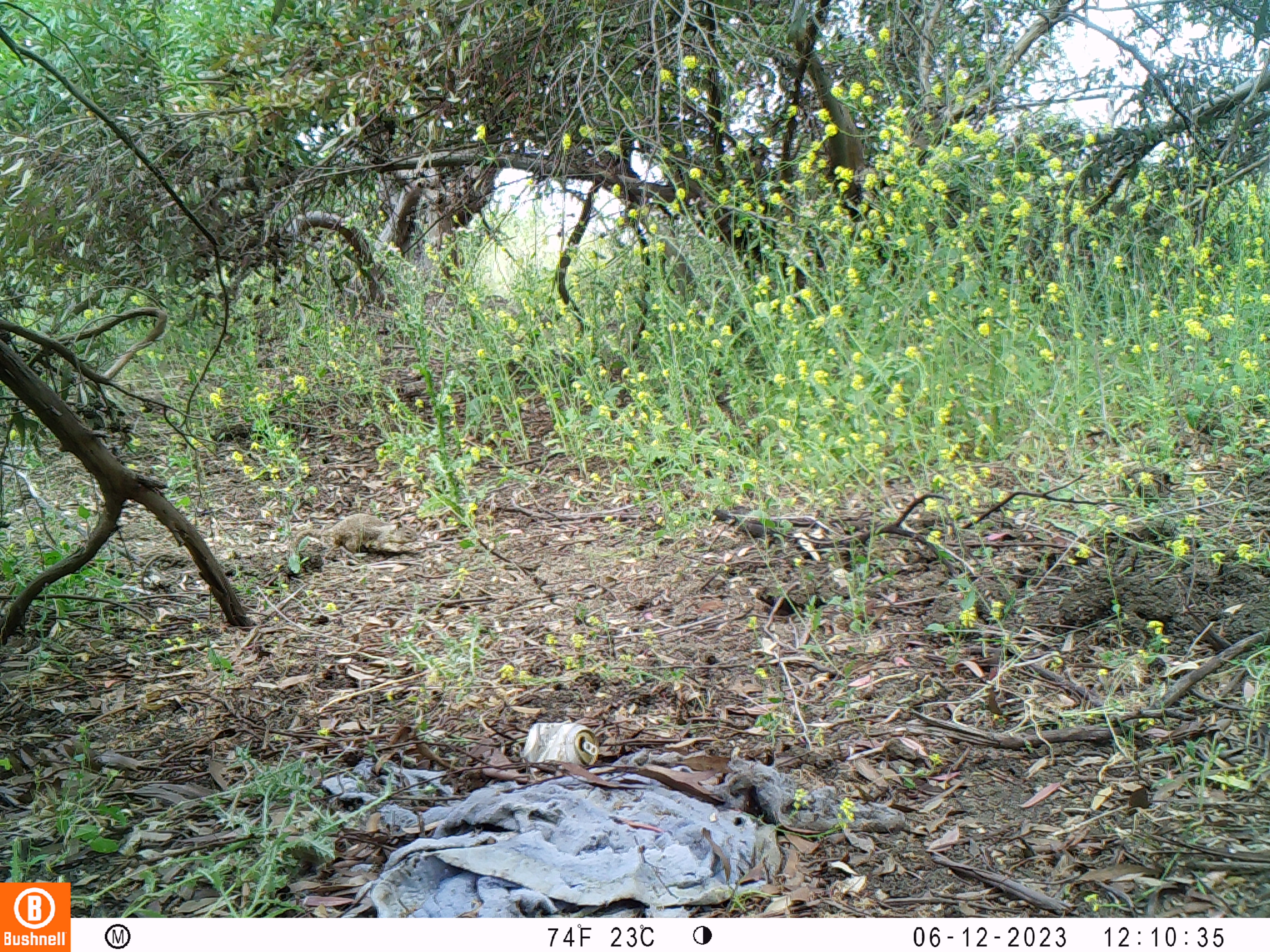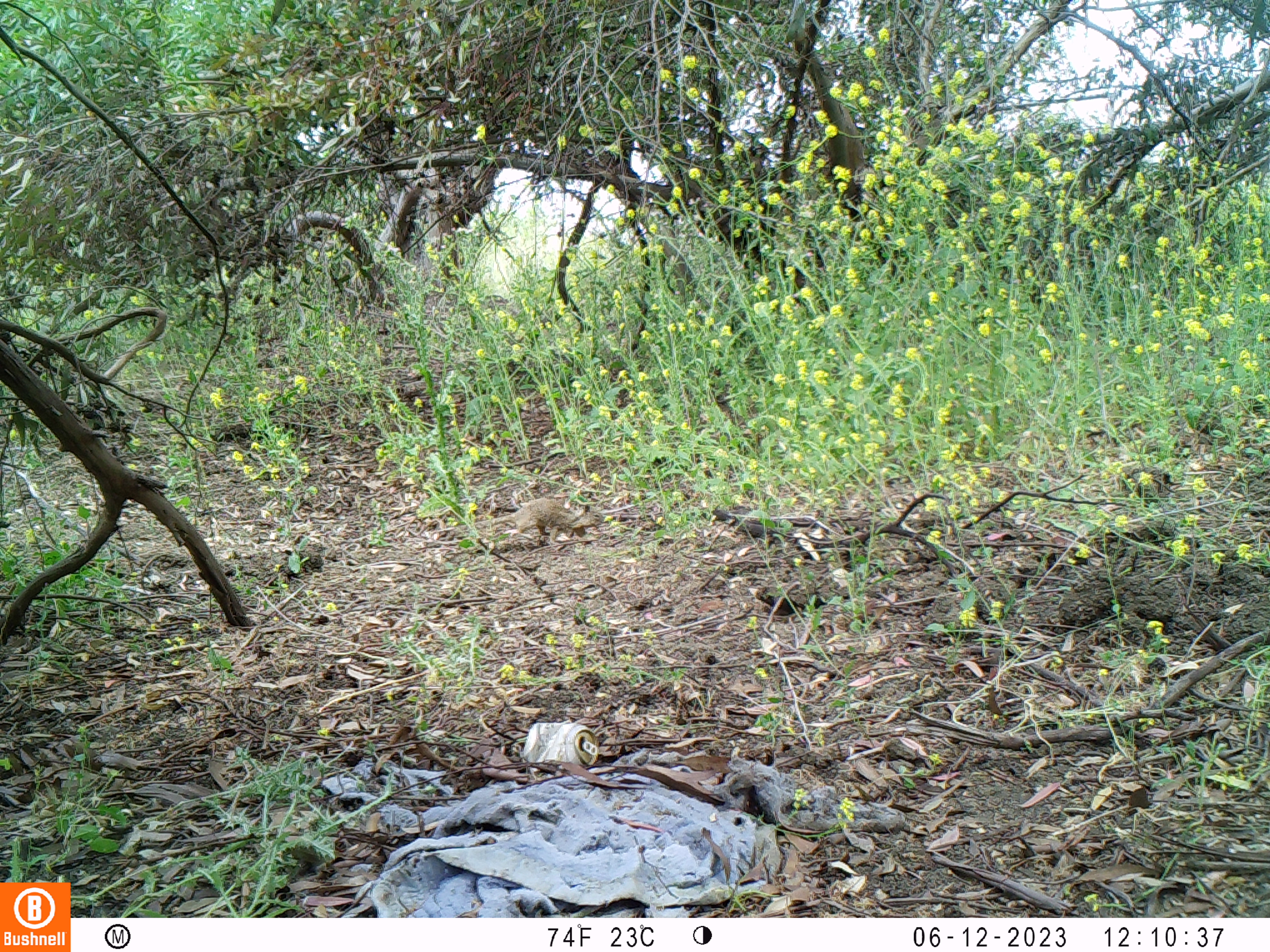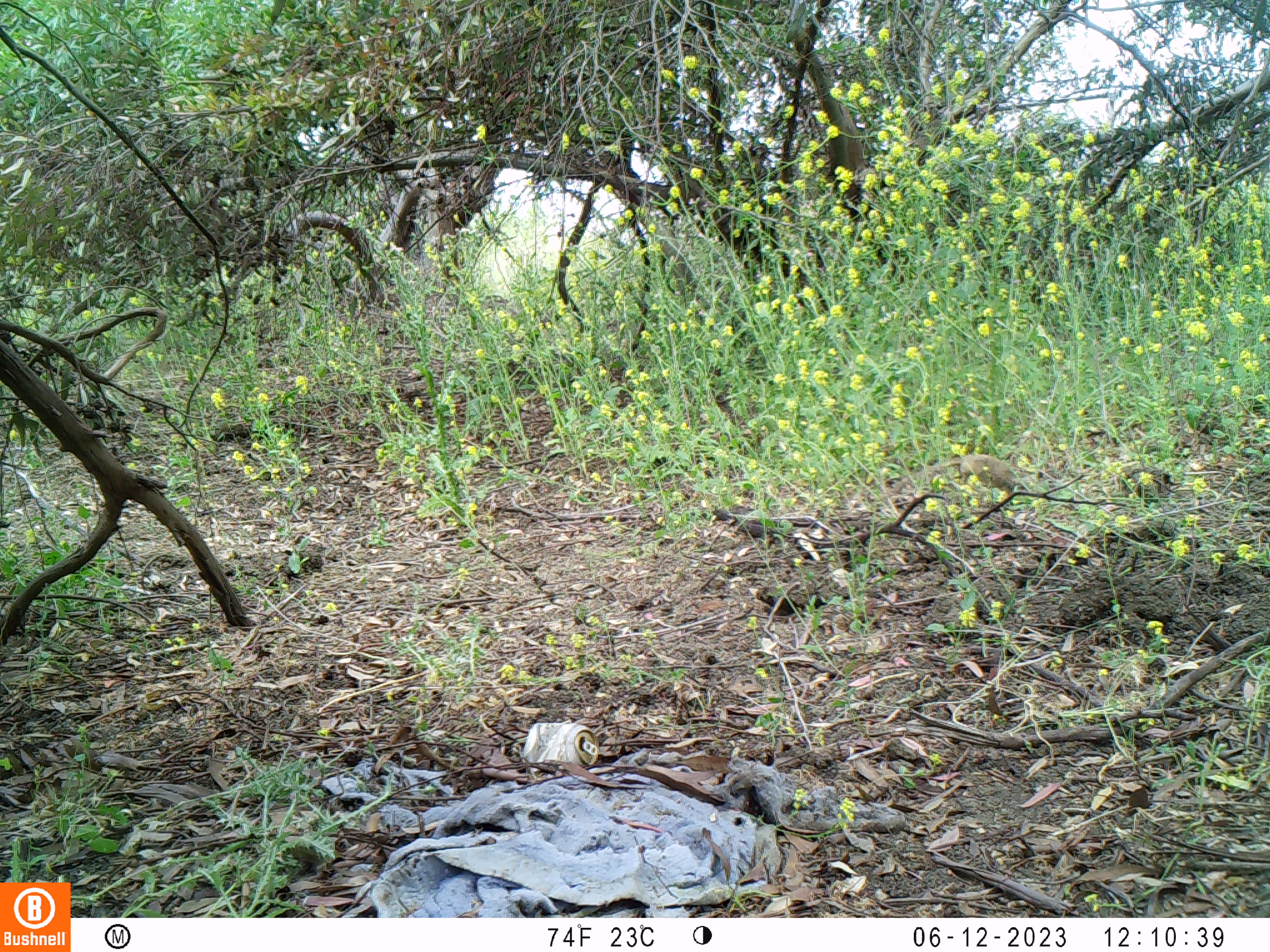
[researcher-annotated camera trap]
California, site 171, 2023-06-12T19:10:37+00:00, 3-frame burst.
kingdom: Animalia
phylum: Chordata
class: Mammalia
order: Rodentia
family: Sciuridae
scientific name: Sciuridae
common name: squirrel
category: unknown squirrel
Unknown squirrel (squirrel) (Sciuridae).